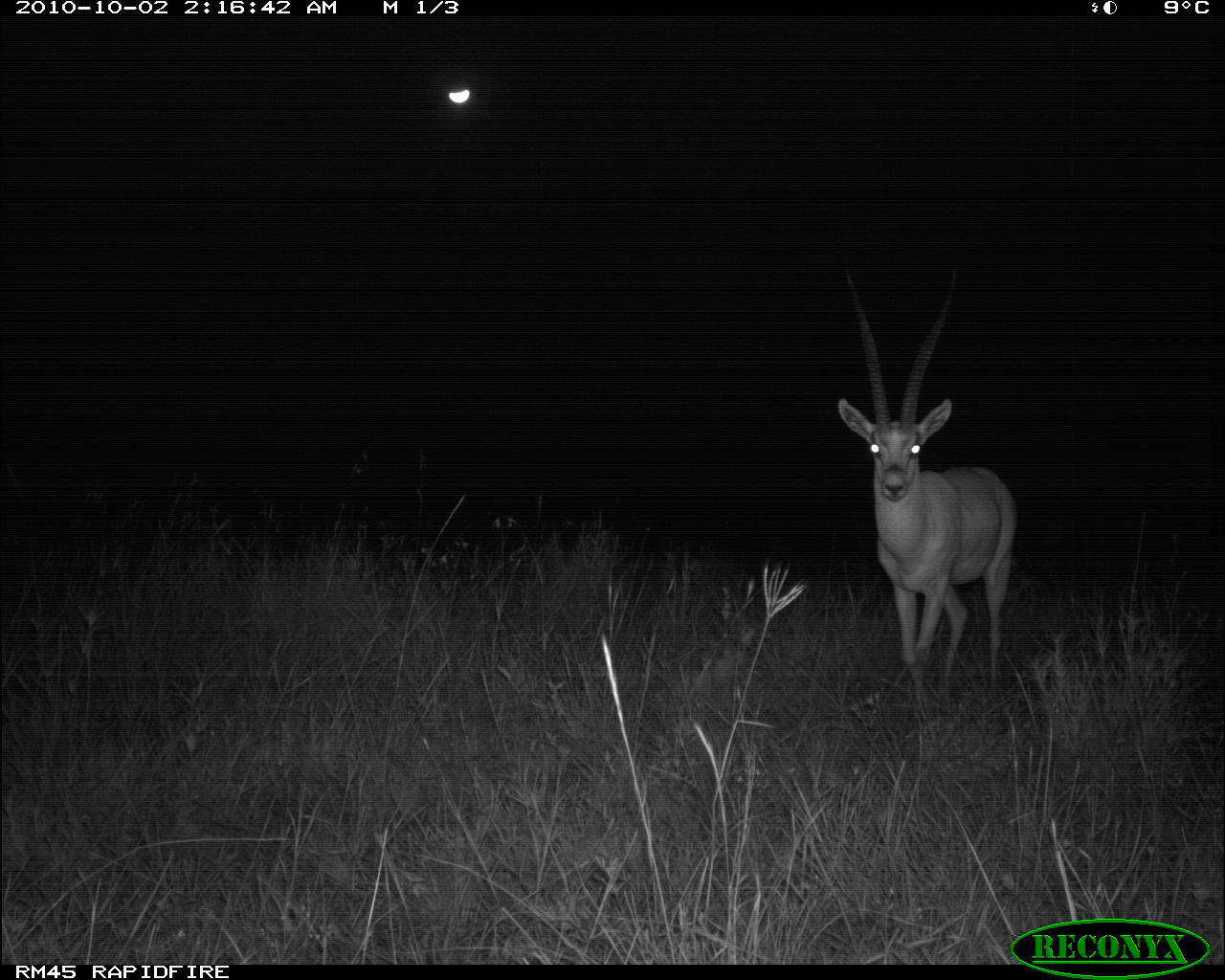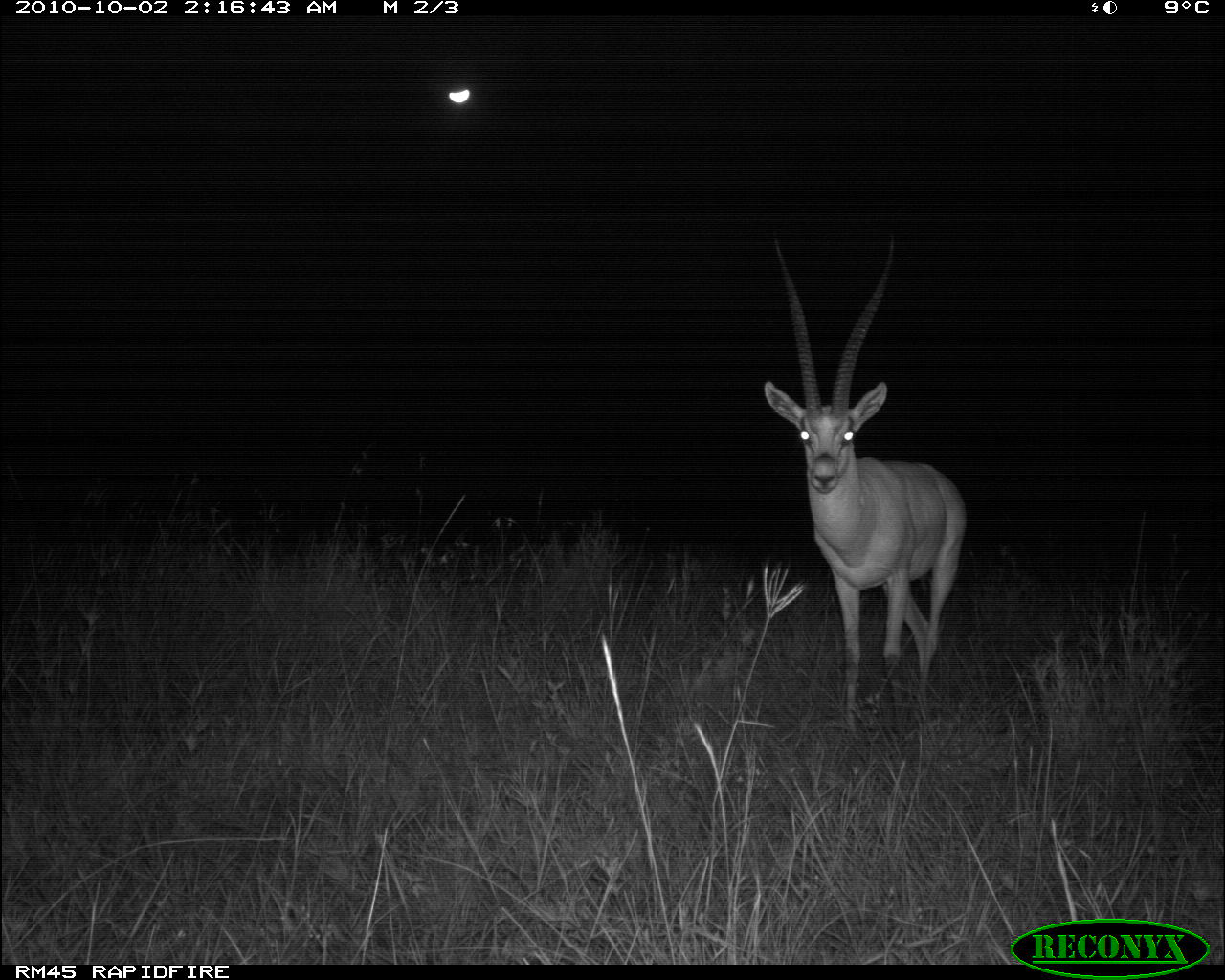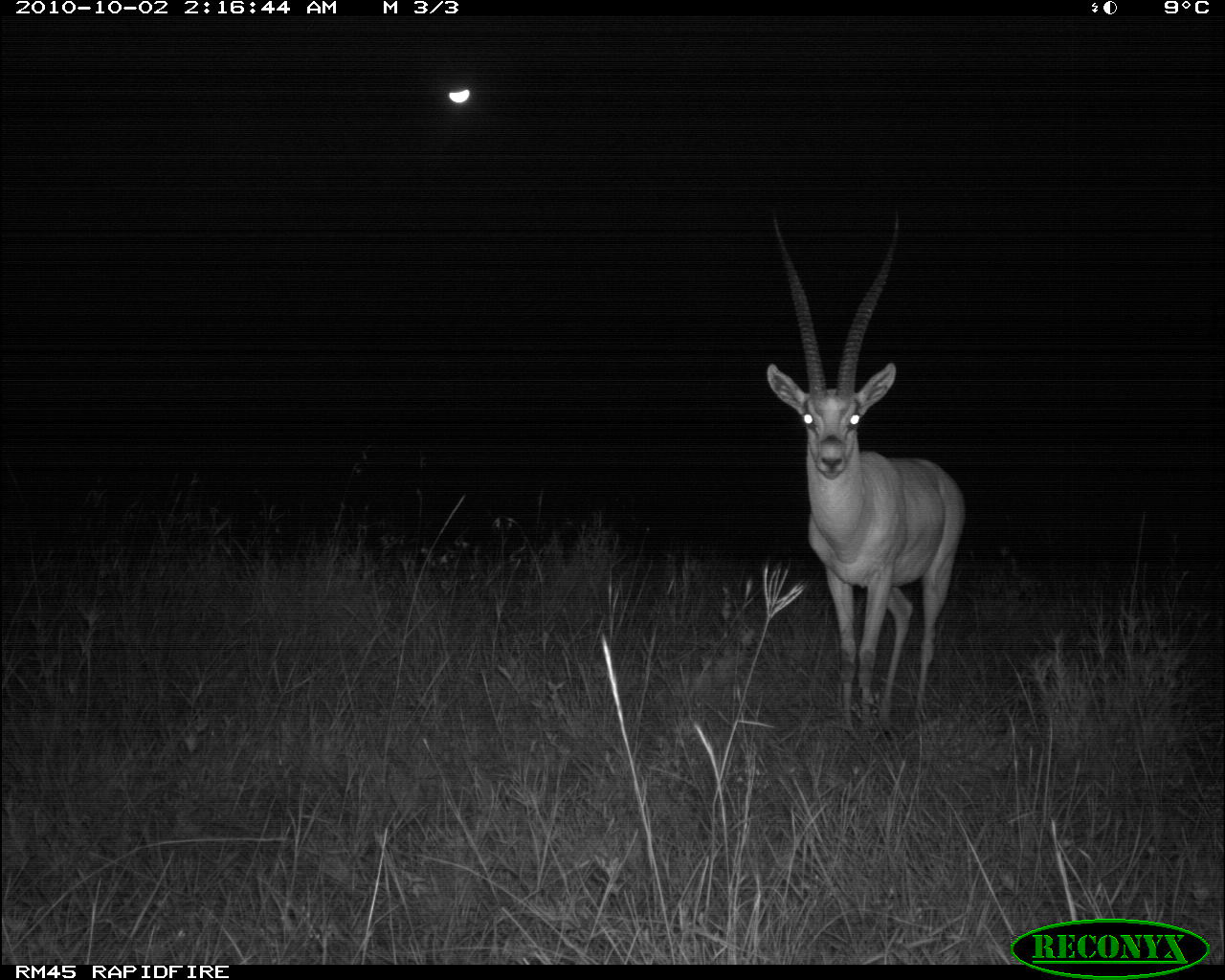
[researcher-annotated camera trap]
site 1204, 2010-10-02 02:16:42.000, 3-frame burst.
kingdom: Animalia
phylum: Chordata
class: Mammalia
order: Artiodactyla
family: Bovidae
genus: Nanger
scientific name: Nanger granti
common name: grant's gazelle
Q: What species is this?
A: Nanger granti (grant's gazelle).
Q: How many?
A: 1.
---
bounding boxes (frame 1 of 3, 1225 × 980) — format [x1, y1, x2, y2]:
nanger granti: [835, 255, 1019, 713]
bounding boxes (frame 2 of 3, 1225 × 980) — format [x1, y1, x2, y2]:
nanger granti: [764, 221, 969, 736]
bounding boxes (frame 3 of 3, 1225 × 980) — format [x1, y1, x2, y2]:
nanger granti: [766, 204, 966, 734]